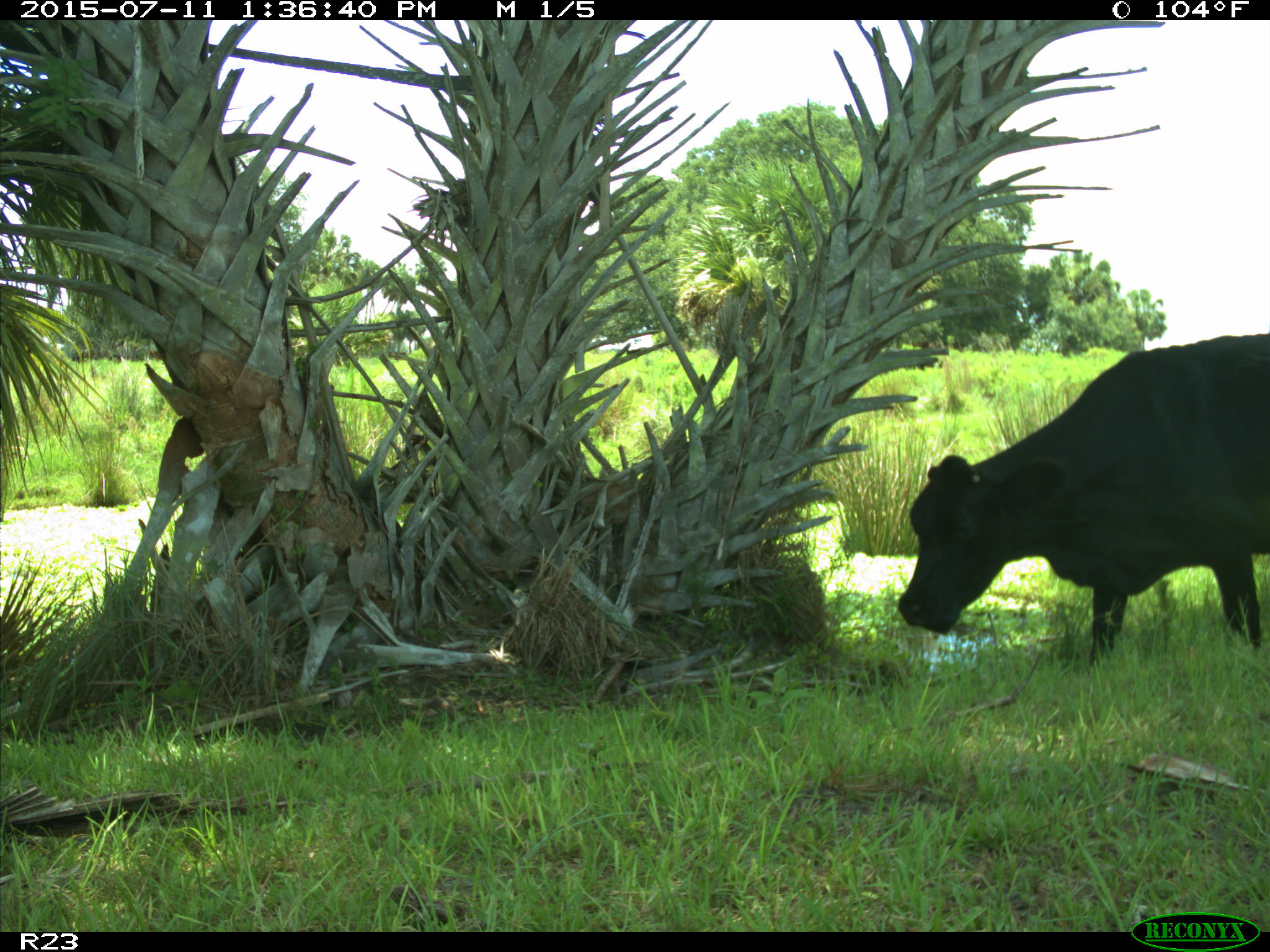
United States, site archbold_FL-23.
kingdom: Animalia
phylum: Chordata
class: Mammalia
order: Artiodactyla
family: Bovidae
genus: Bos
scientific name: Bos taurus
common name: domestic cow